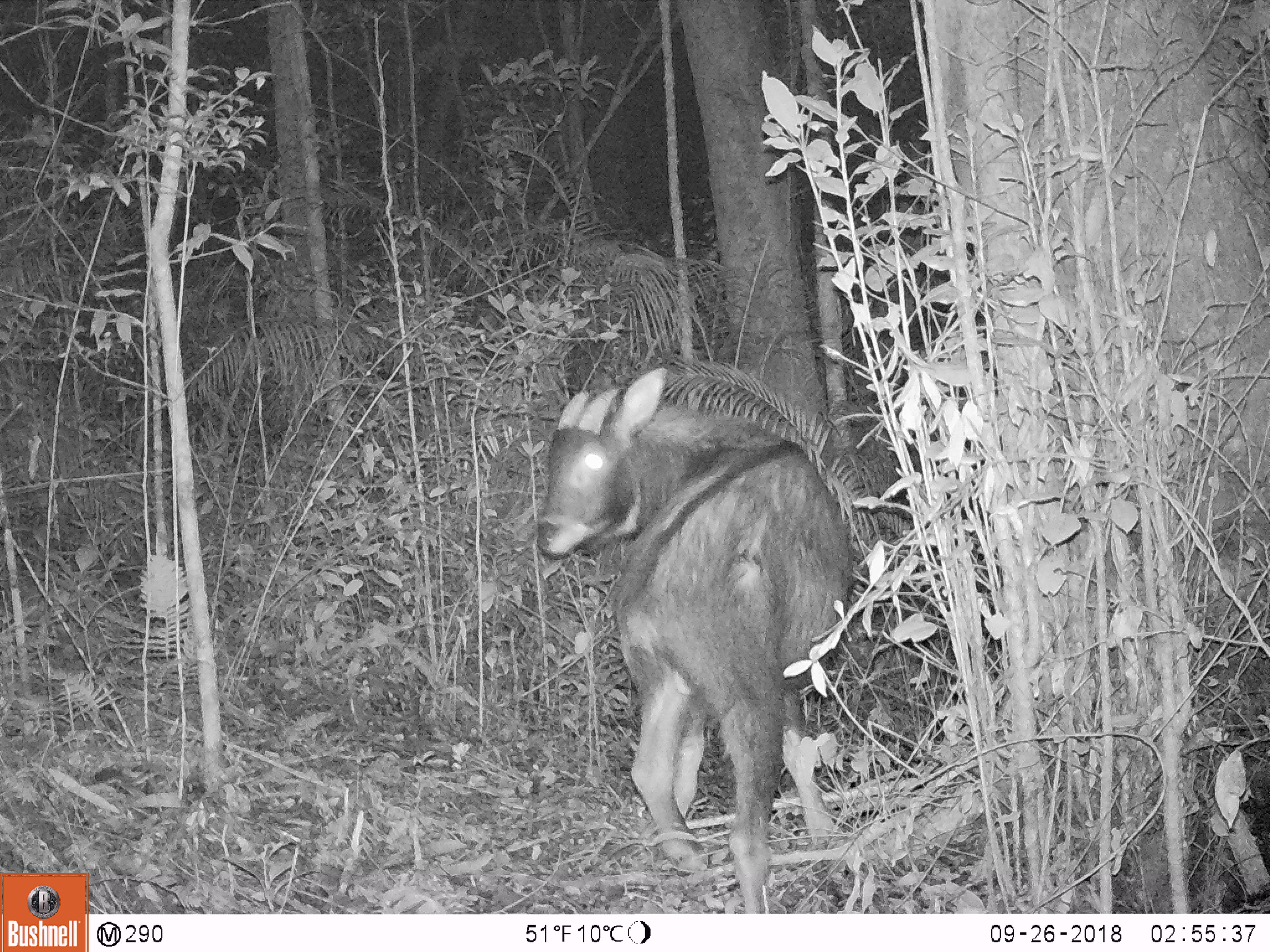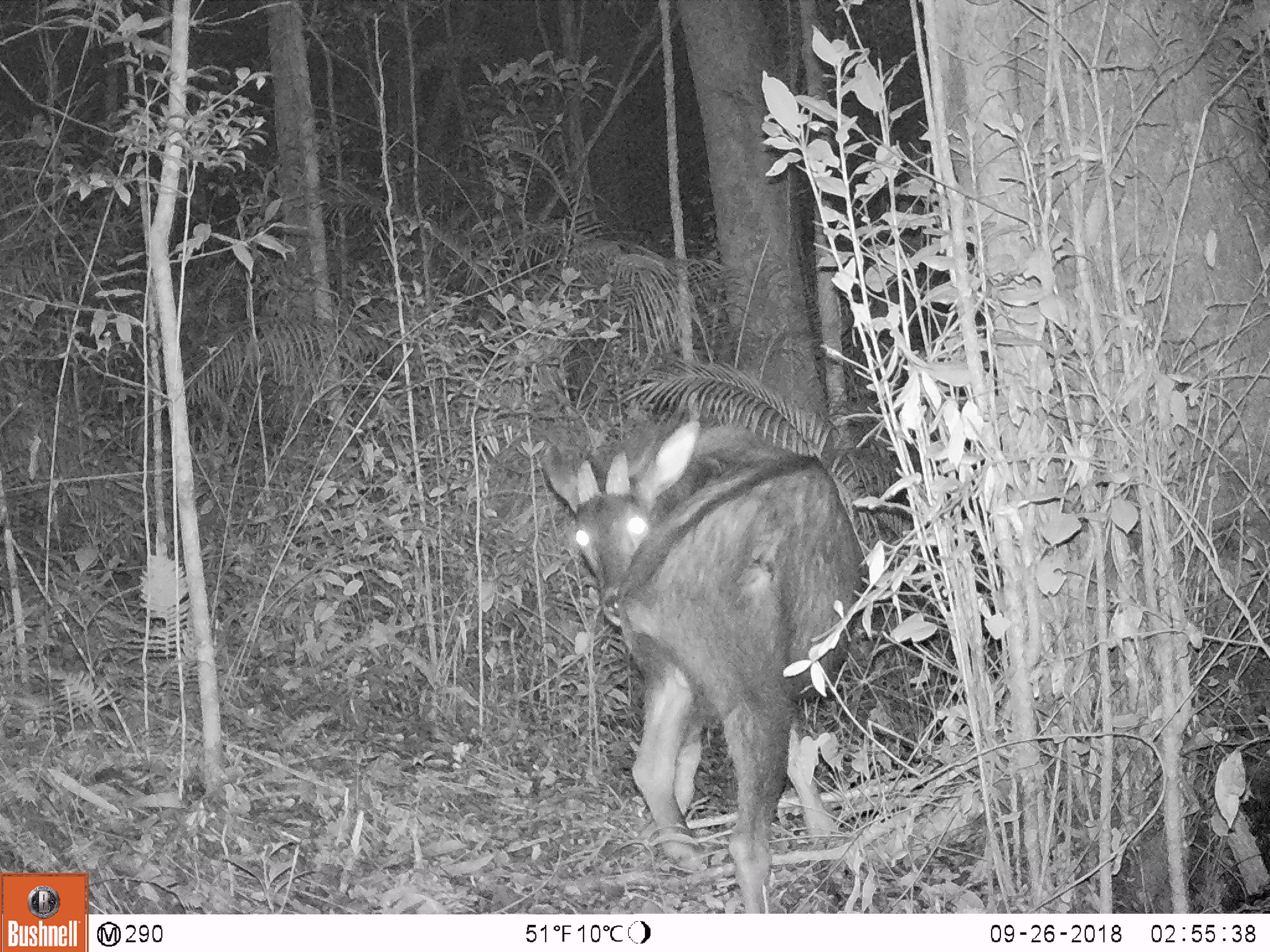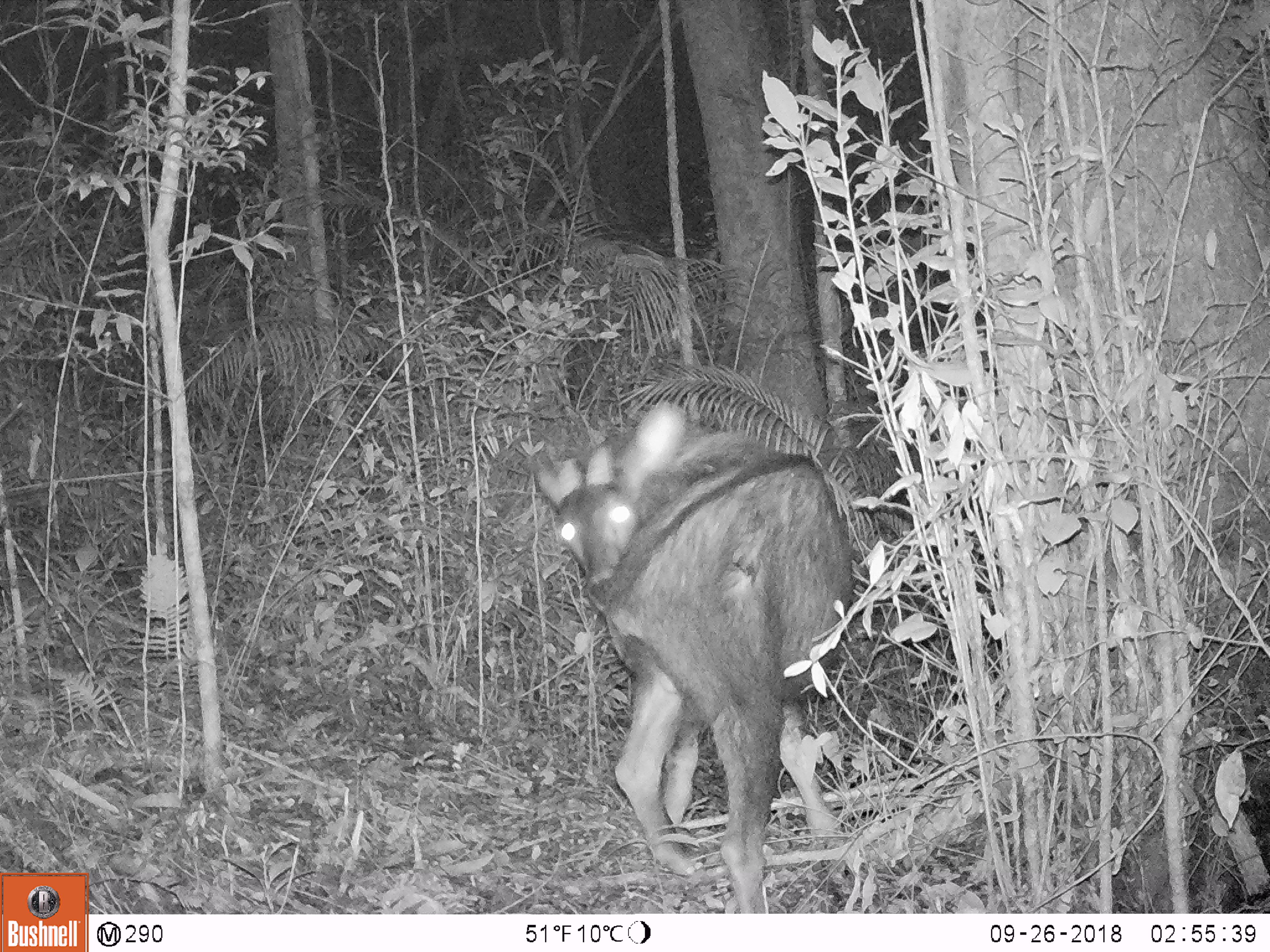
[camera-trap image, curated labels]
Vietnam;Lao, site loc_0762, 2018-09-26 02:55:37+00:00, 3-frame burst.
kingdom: Animalia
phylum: Chordata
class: Mammalia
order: Artiodactyla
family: Bovidae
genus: Capricornis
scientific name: Capricornis sumatraensis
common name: chinese serow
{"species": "chinese serow (Capricornis sumatraensis)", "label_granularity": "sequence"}